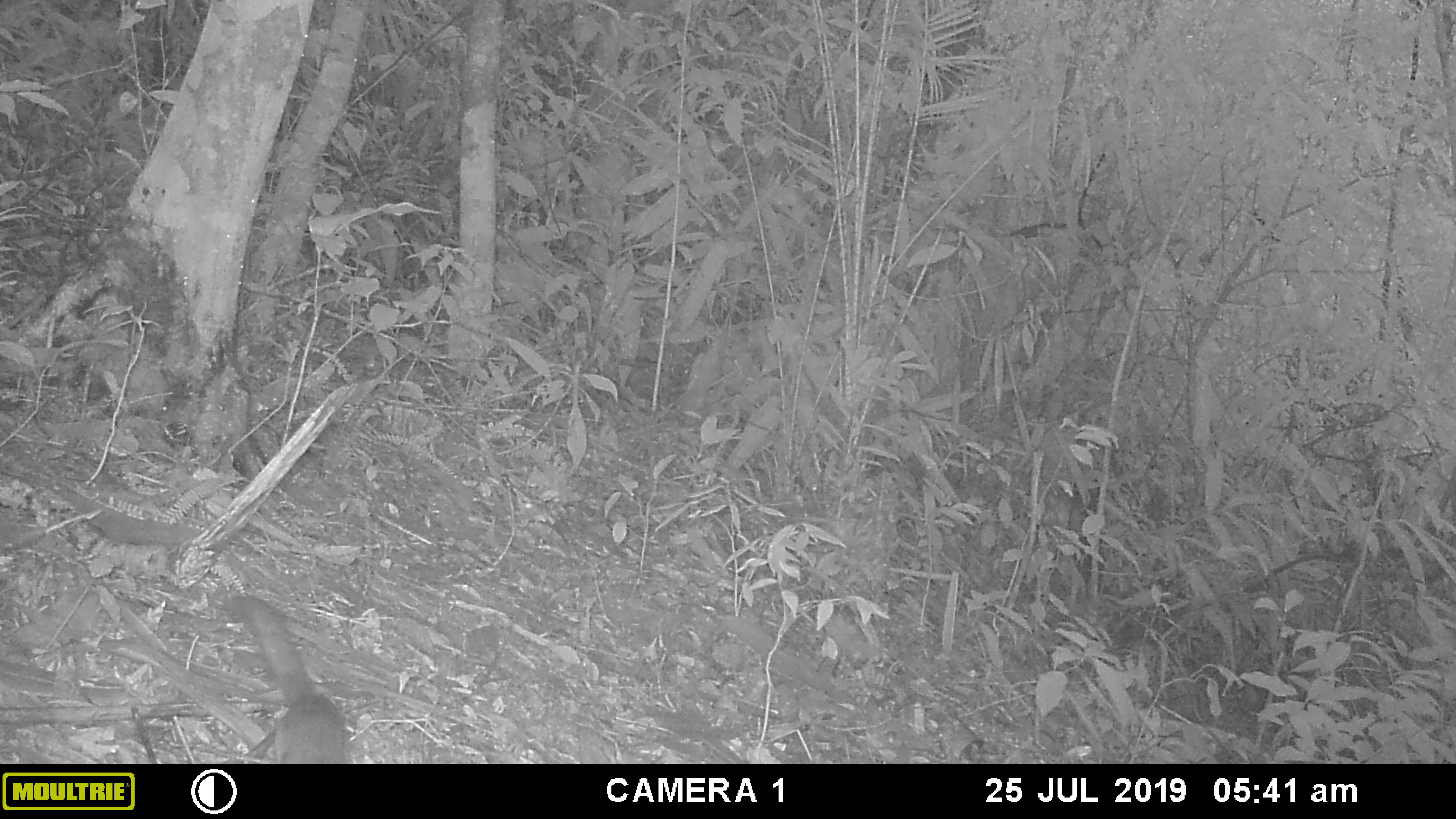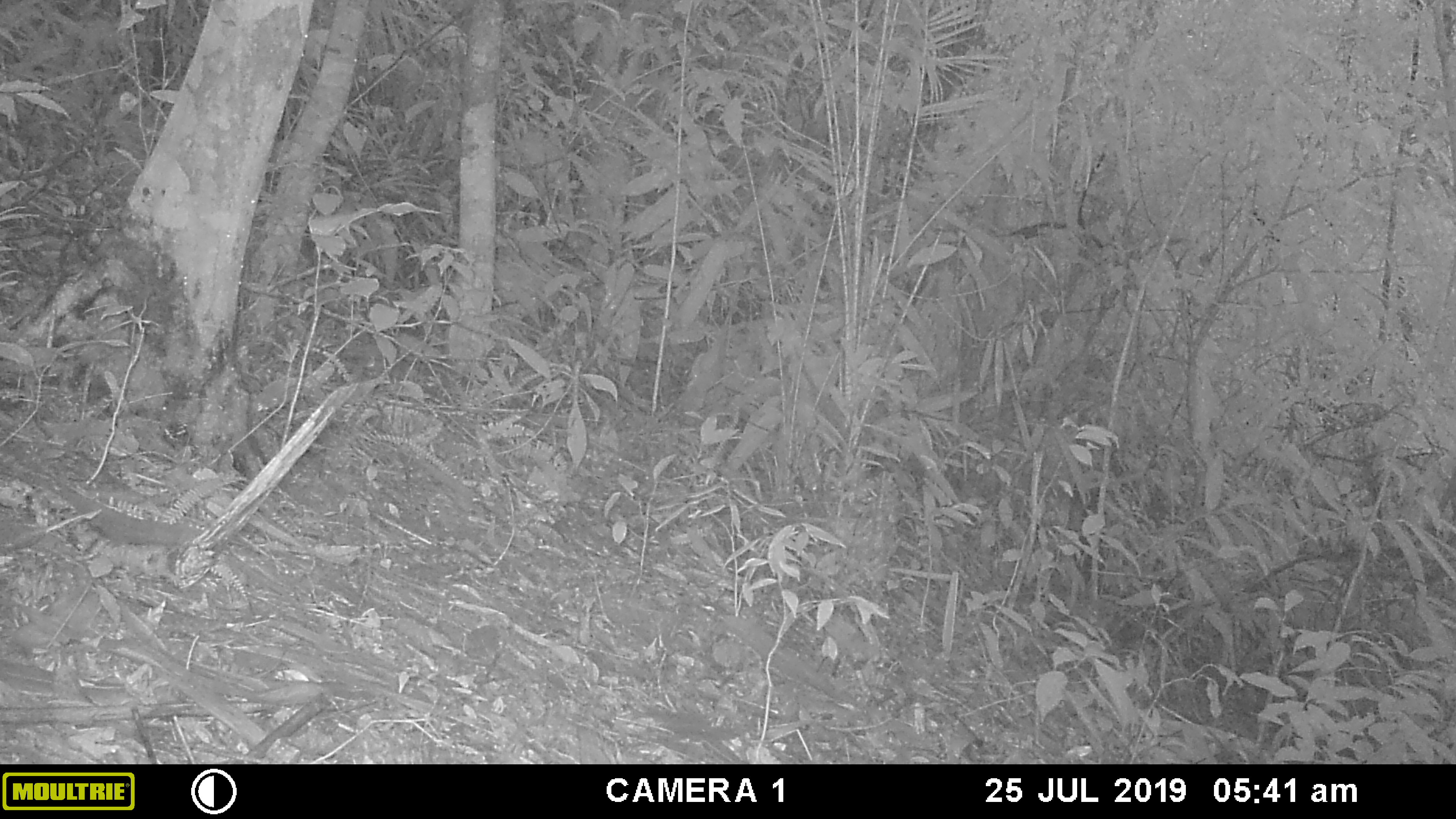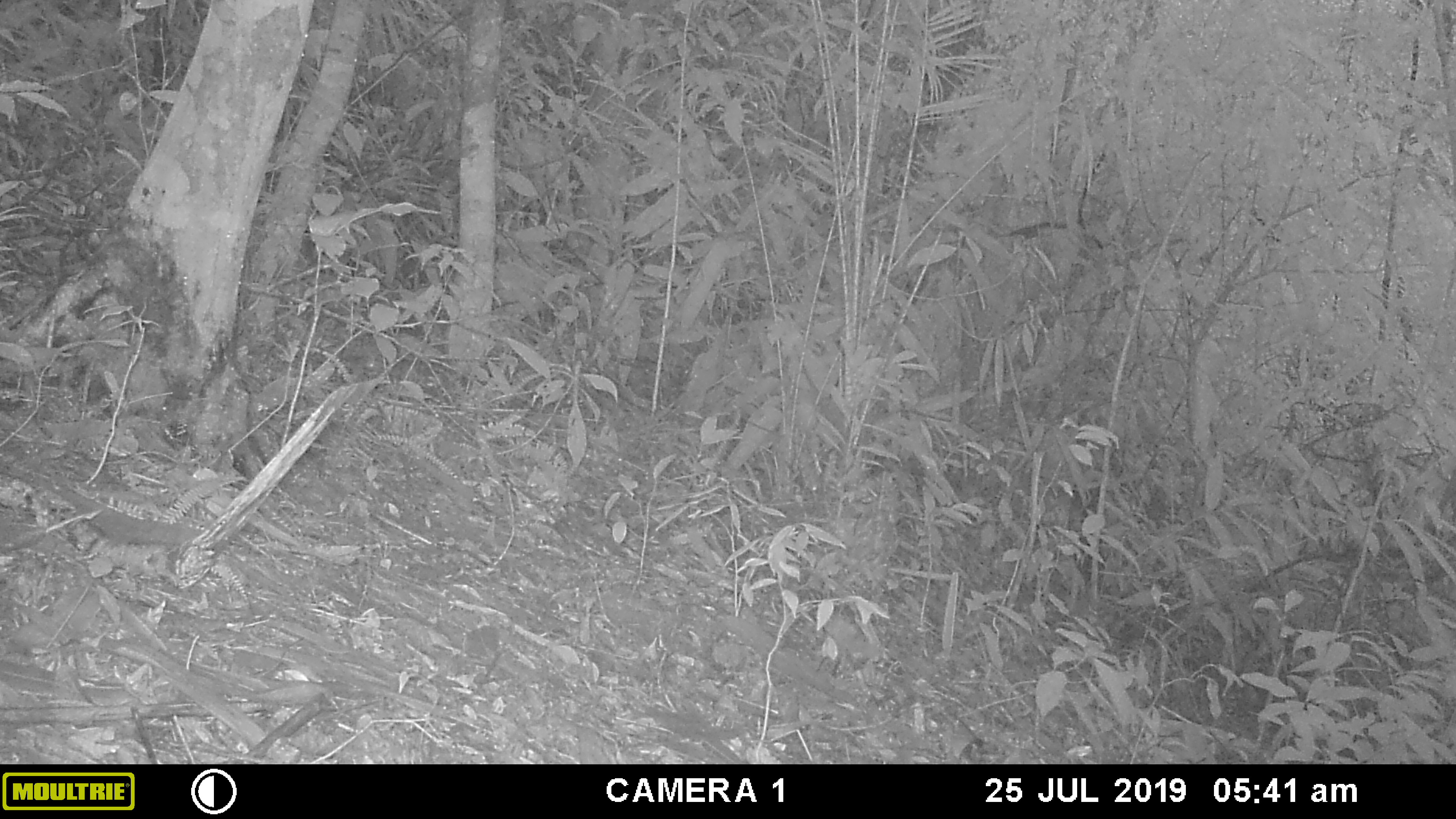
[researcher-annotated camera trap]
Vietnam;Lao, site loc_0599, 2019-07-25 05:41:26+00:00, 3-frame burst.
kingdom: Animalia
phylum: Chordata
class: Mammalia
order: Rodentia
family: Sciuridae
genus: Sciurus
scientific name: Sciurus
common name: squirrel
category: unidentified squirrel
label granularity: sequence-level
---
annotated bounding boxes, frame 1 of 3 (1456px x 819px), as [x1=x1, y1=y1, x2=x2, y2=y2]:
unidentified squirrel: [x1=221, y1=595, x2=350, y2=764]